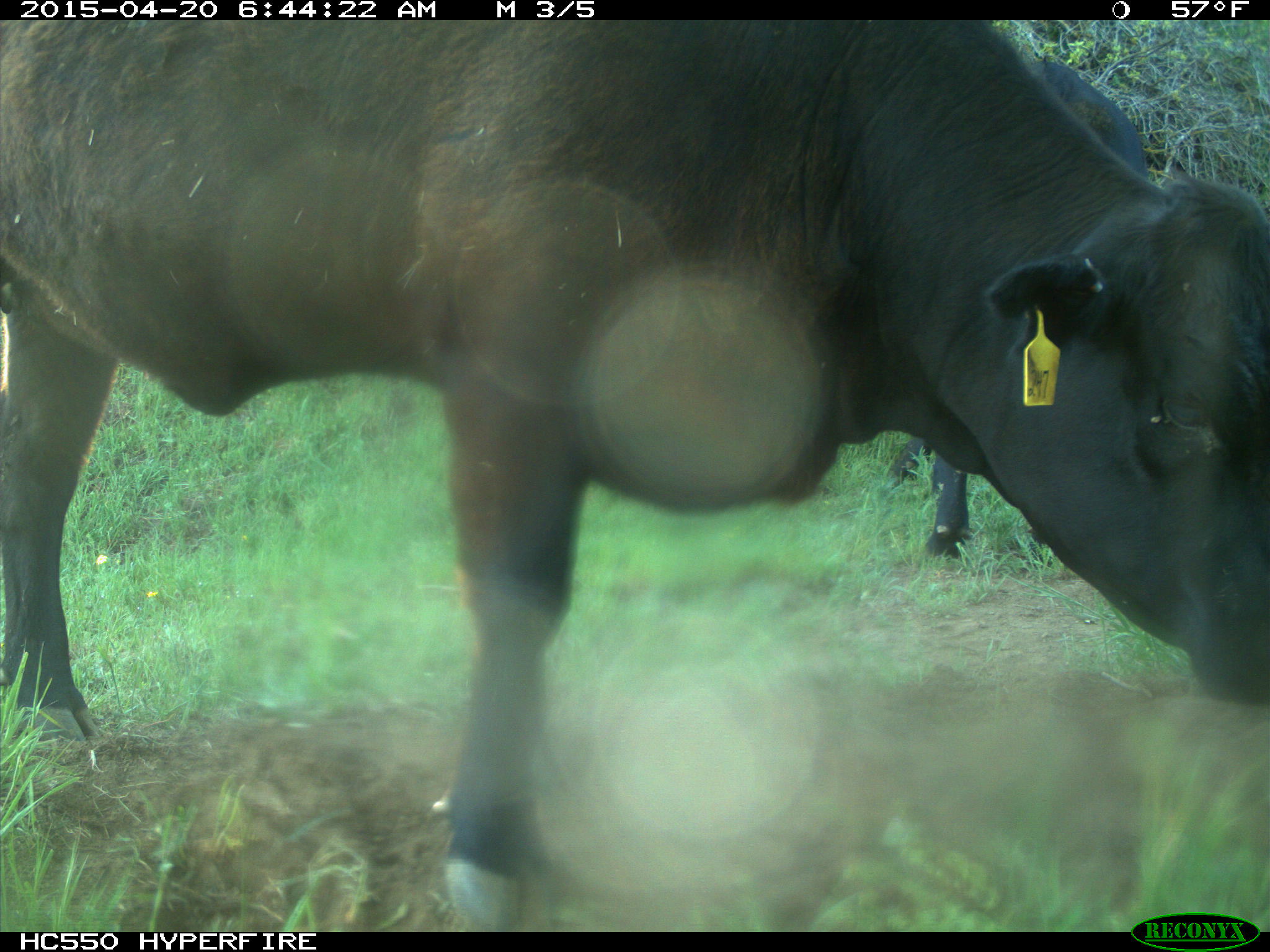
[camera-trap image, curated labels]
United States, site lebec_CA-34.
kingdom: Animalia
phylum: Chordata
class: Mammalia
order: Artiodactyla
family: Bovidae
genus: Bos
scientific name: Bos taurus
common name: domestic cow